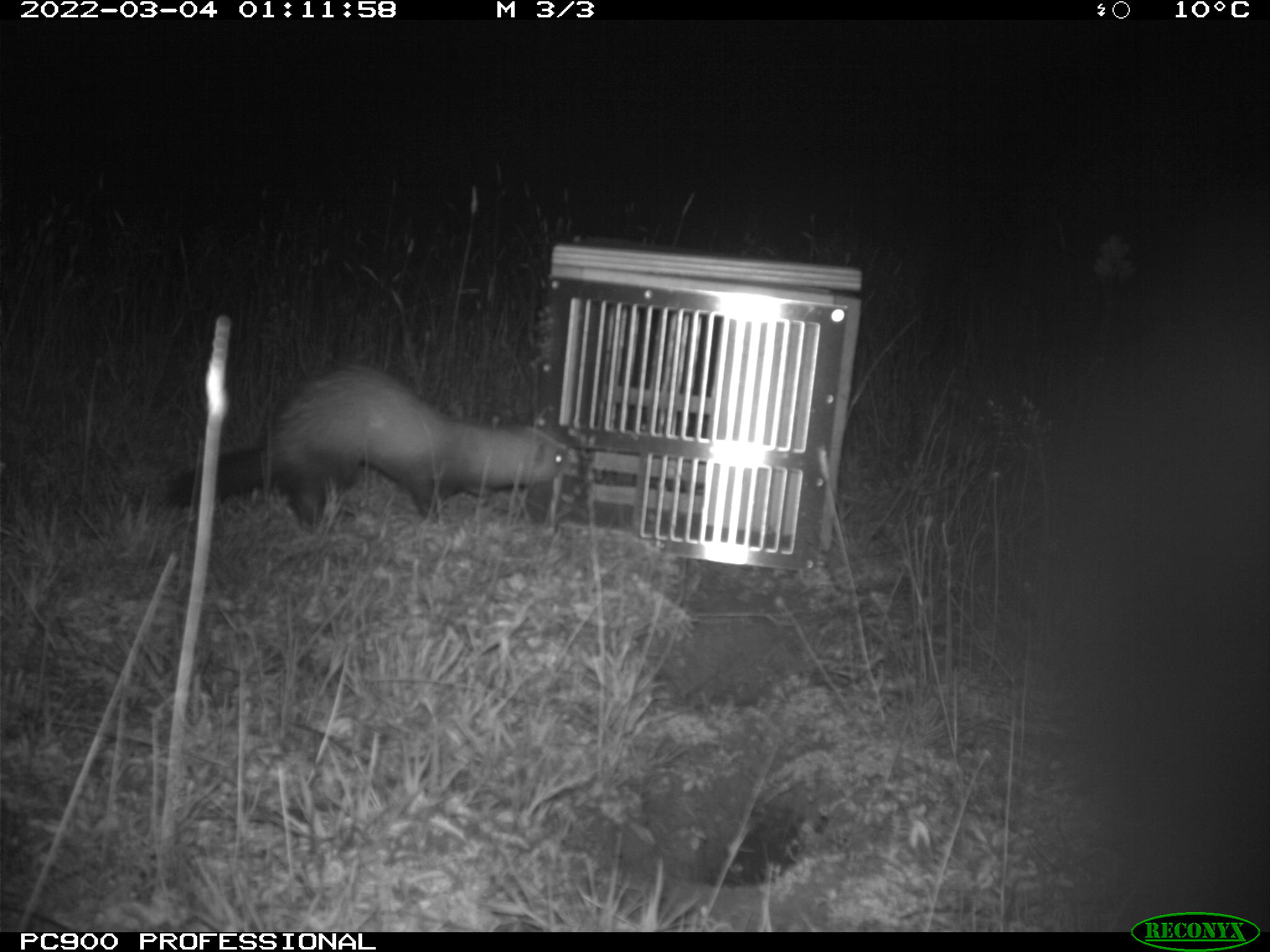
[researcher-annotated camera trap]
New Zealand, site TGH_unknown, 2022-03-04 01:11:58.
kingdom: Animalia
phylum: Chordata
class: Mammalia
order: Carnivora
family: Mustelidae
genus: Mustela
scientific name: Mustela furo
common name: ferret